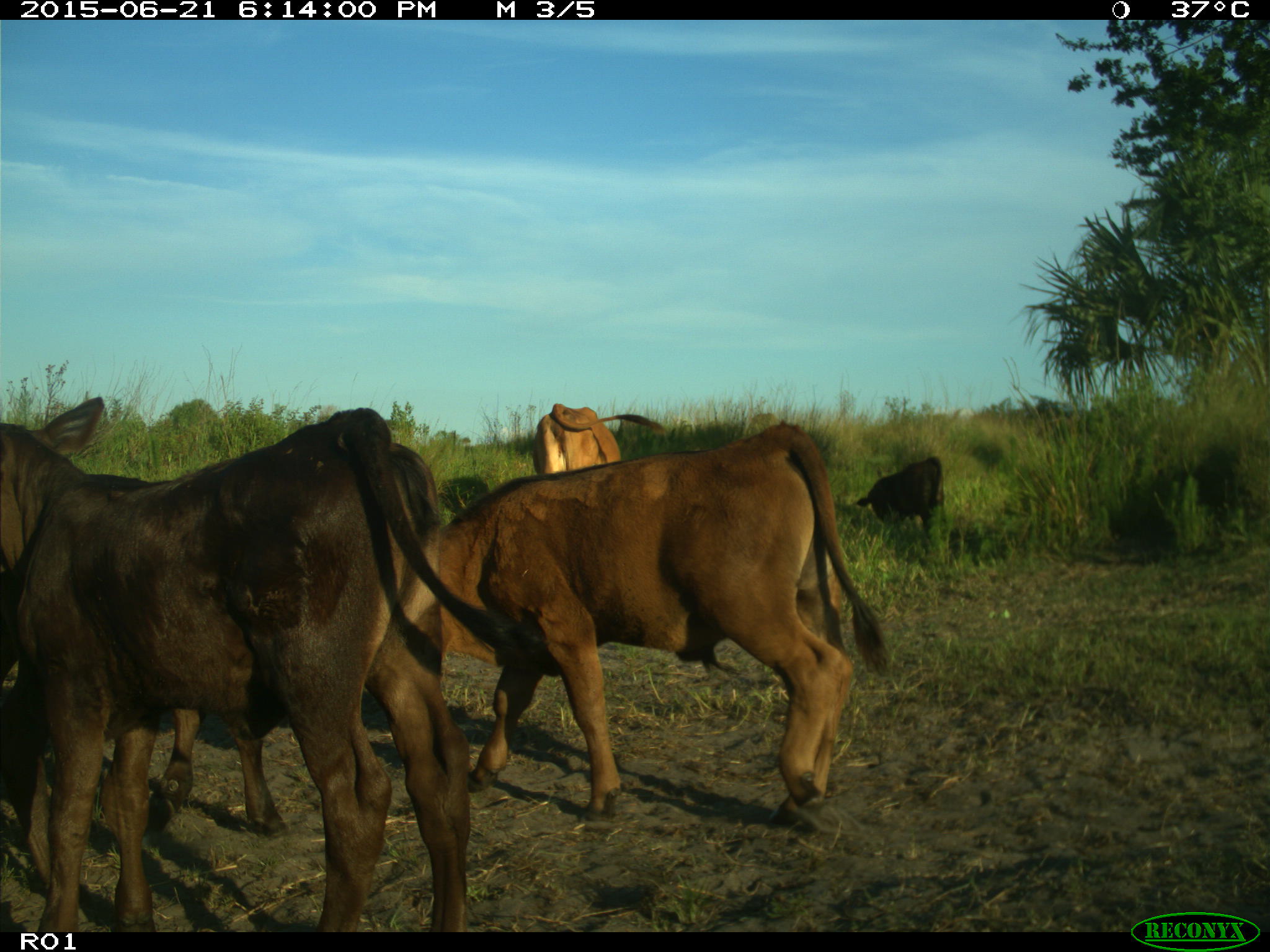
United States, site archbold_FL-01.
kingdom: Animalia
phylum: Chordata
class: Mammalia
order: Artiodactyla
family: Bovidae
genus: Bos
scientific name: Bos taurus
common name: domestic cow